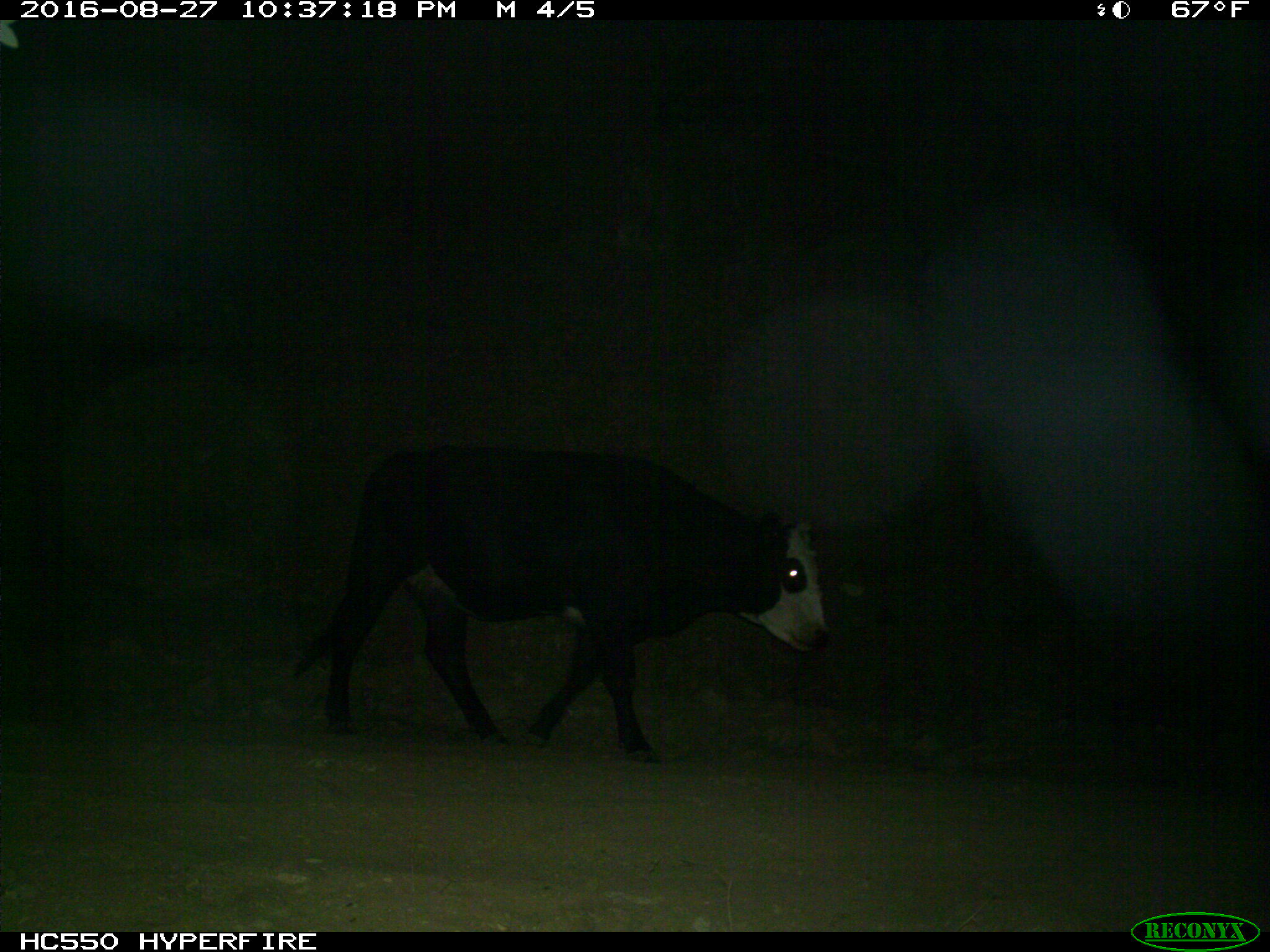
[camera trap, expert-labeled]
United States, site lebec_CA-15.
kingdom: Animalia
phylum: Chordata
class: Mammalia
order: Artiodactyla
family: Bovidae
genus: Bos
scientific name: Bos taurus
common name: domestic cow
Bos taurus (domestic cow).